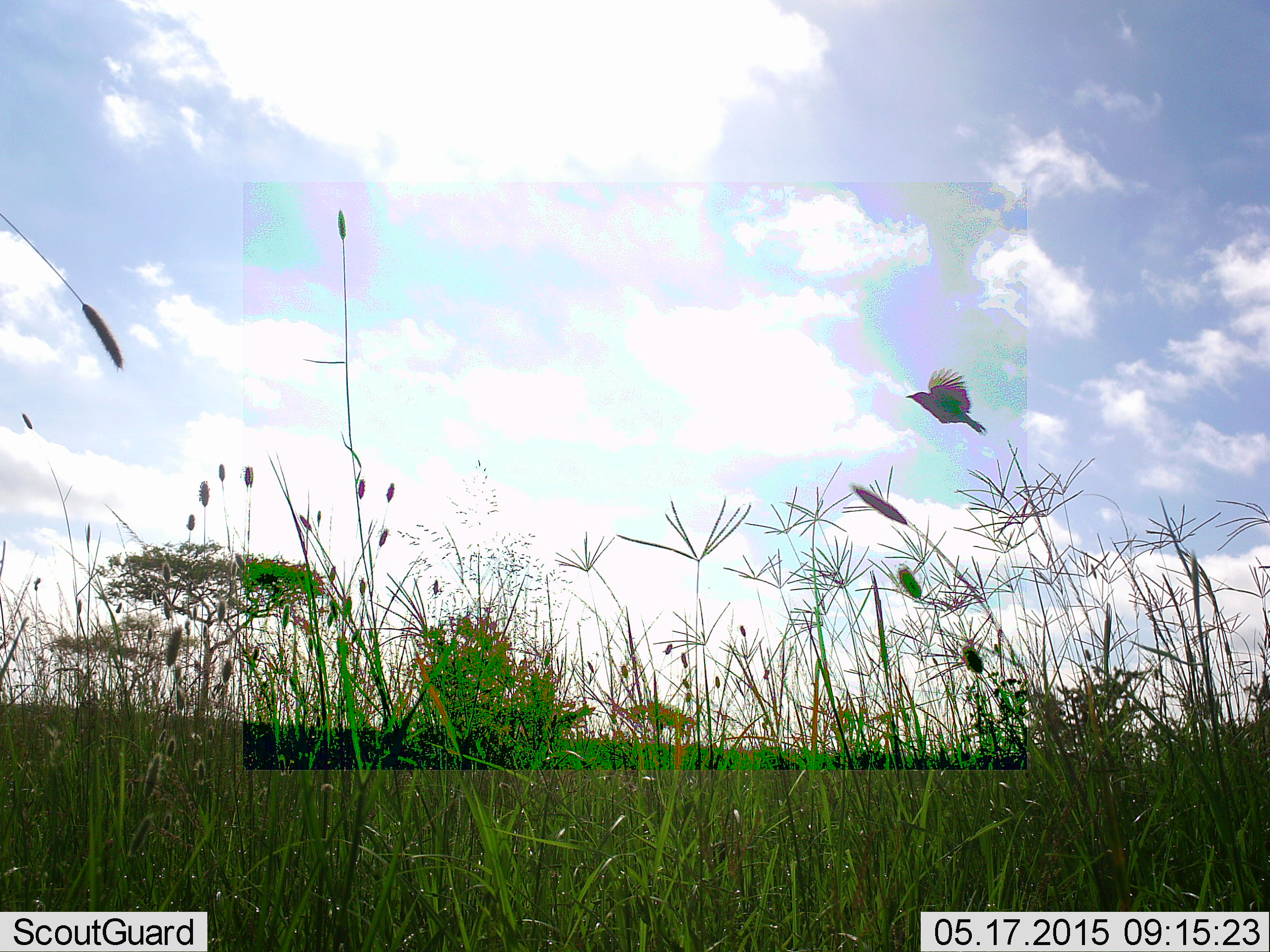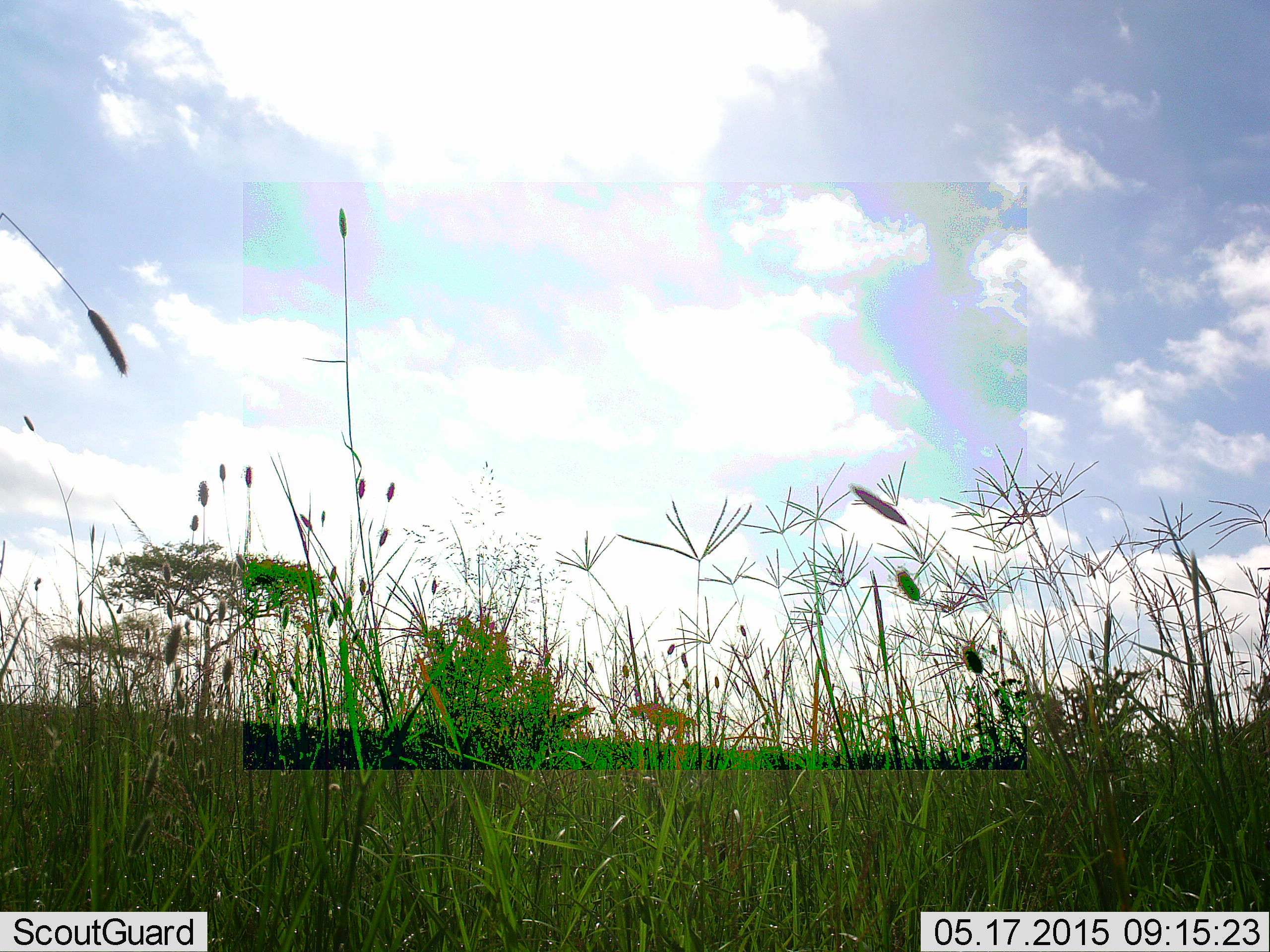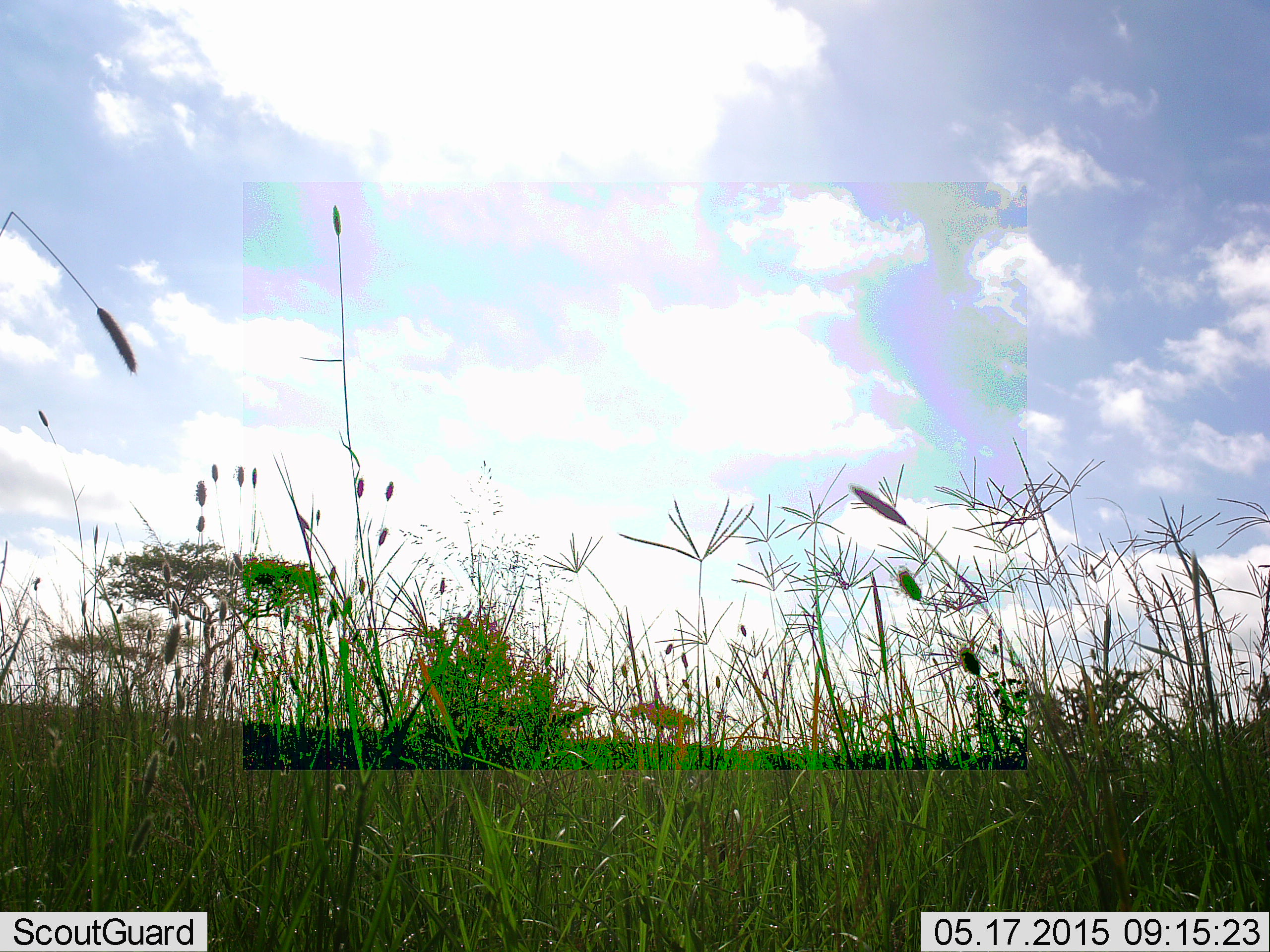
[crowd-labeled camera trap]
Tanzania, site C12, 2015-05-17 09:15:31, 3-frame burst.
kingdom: Animalia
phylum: Chordata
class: Aves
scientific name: Aves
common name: bird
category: otherbird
Otherbird (bird) (Aves), count 1. Behavior (volunteer vote fractions): standing 0%, resting 0%, moving 100%, interacting 0%. Young present (vote fraction): 0%. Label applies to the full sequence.